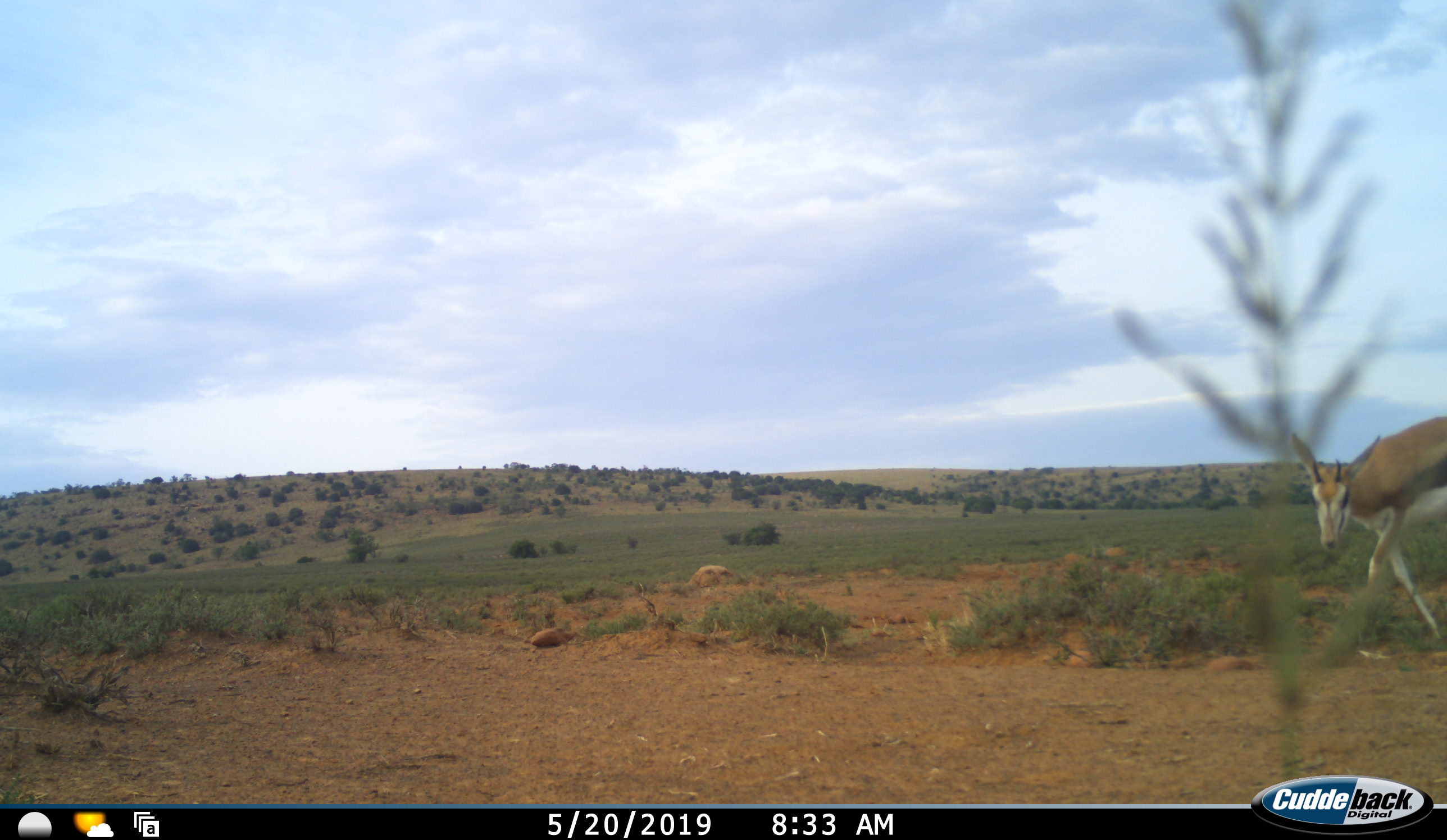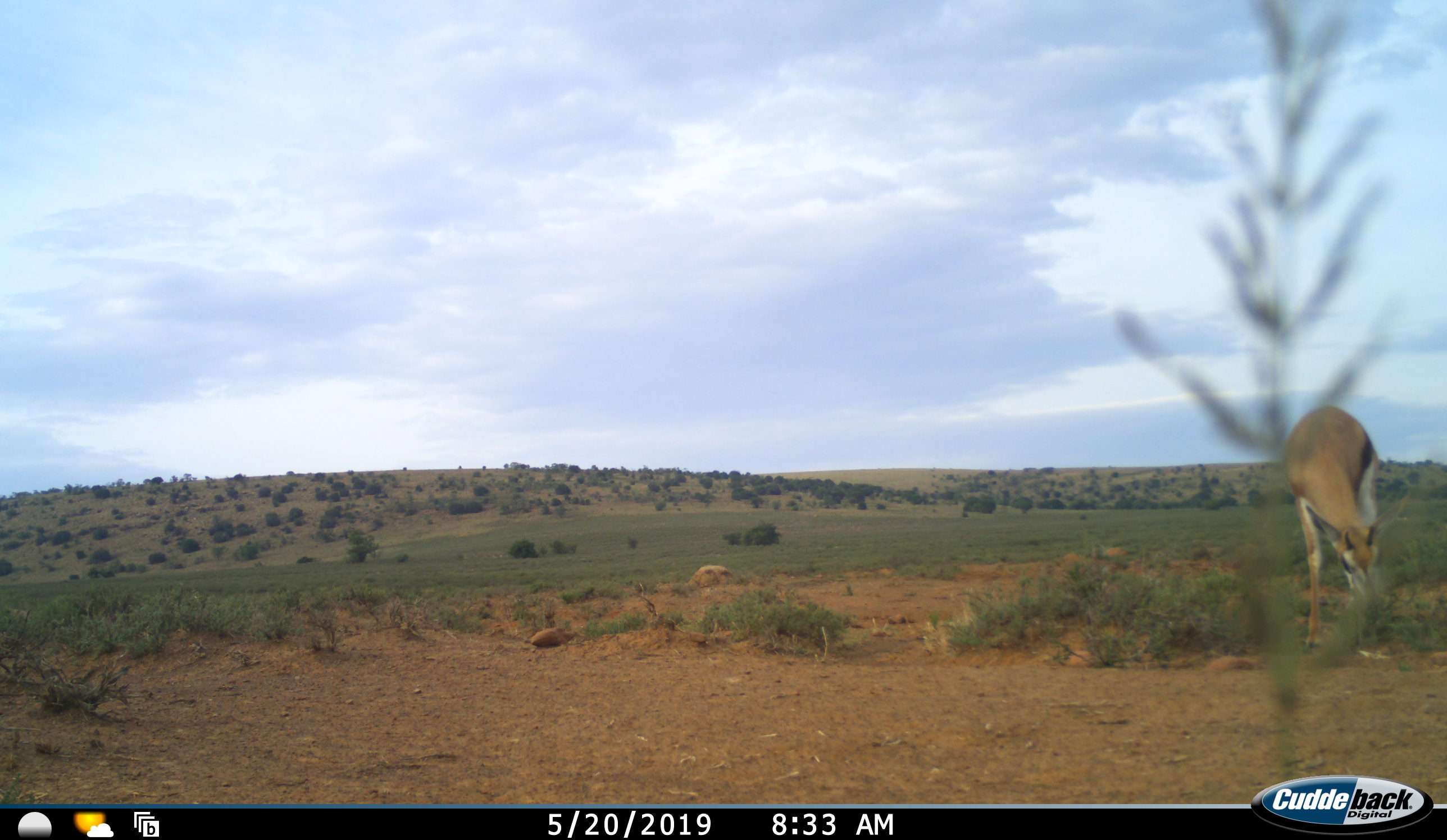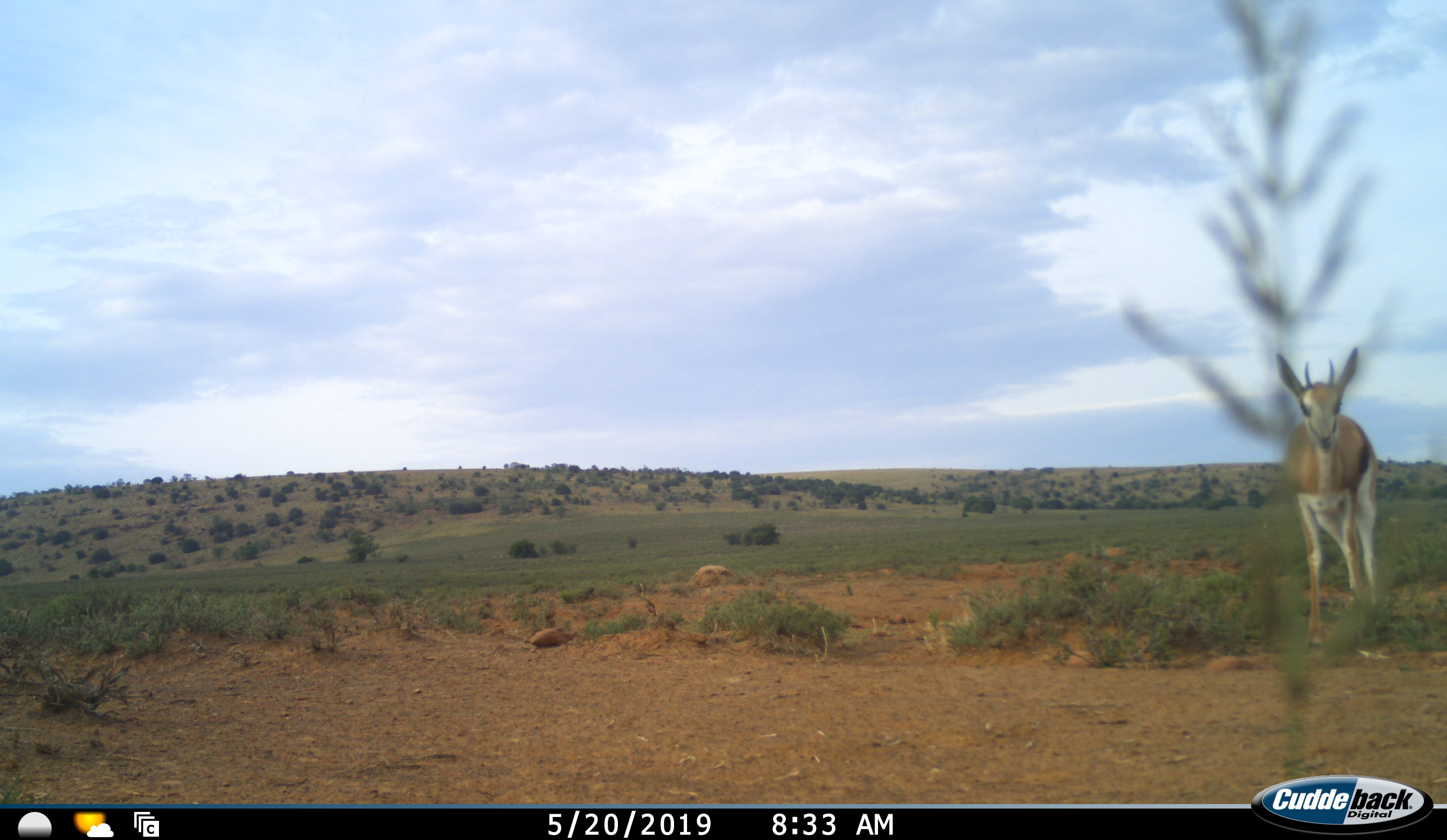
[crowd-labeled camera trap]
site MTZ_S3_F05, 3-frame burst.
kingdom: Animalia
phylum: Chordata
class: Mammalia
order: Artiodactyla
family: Bovidae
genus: Antidorcas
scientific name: Antidorcas marsupialis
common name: springbok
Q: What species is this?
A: Springbok (Antidorcas marsupialis).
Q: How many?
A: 1.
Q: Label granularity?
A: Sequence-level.